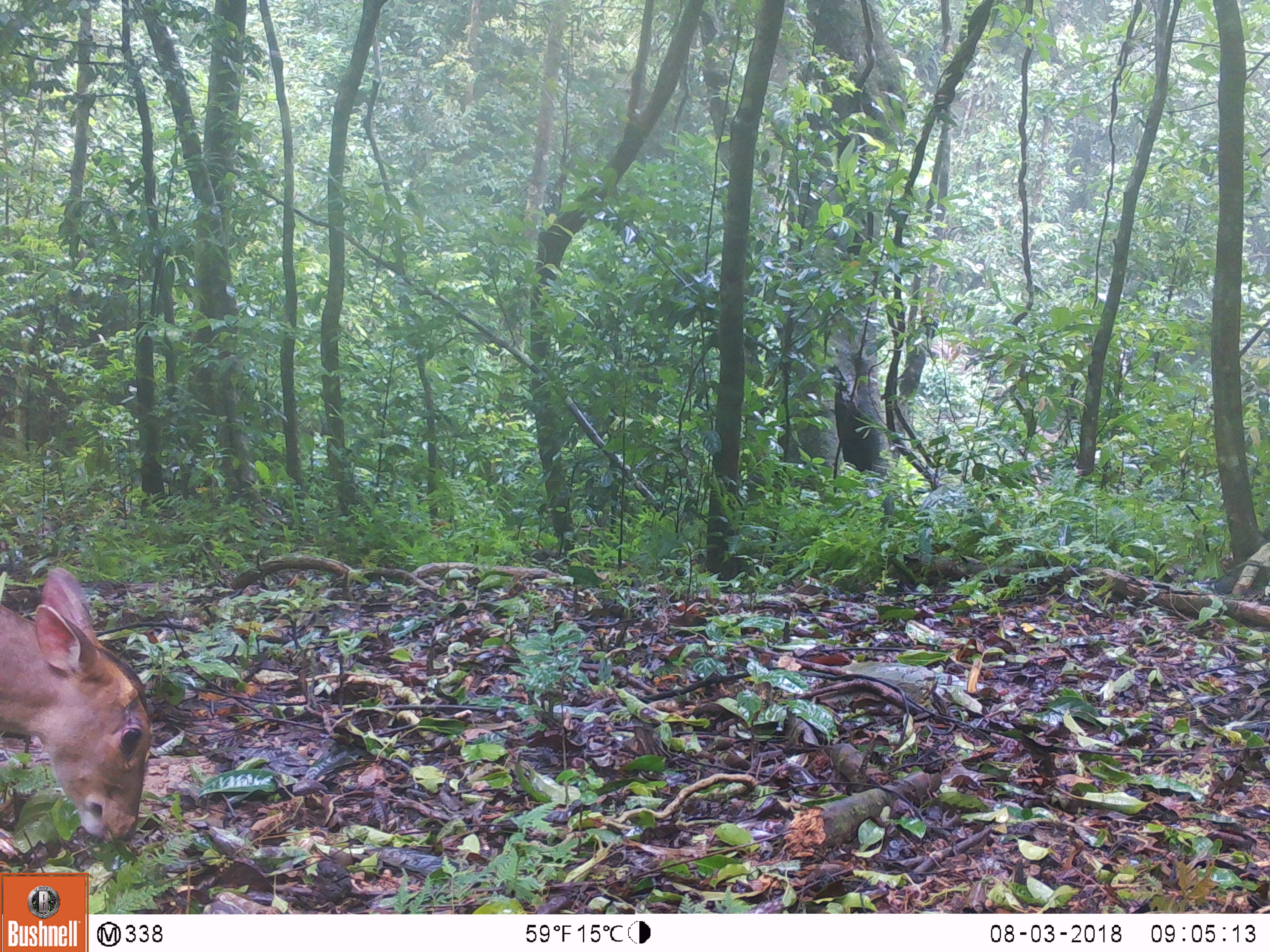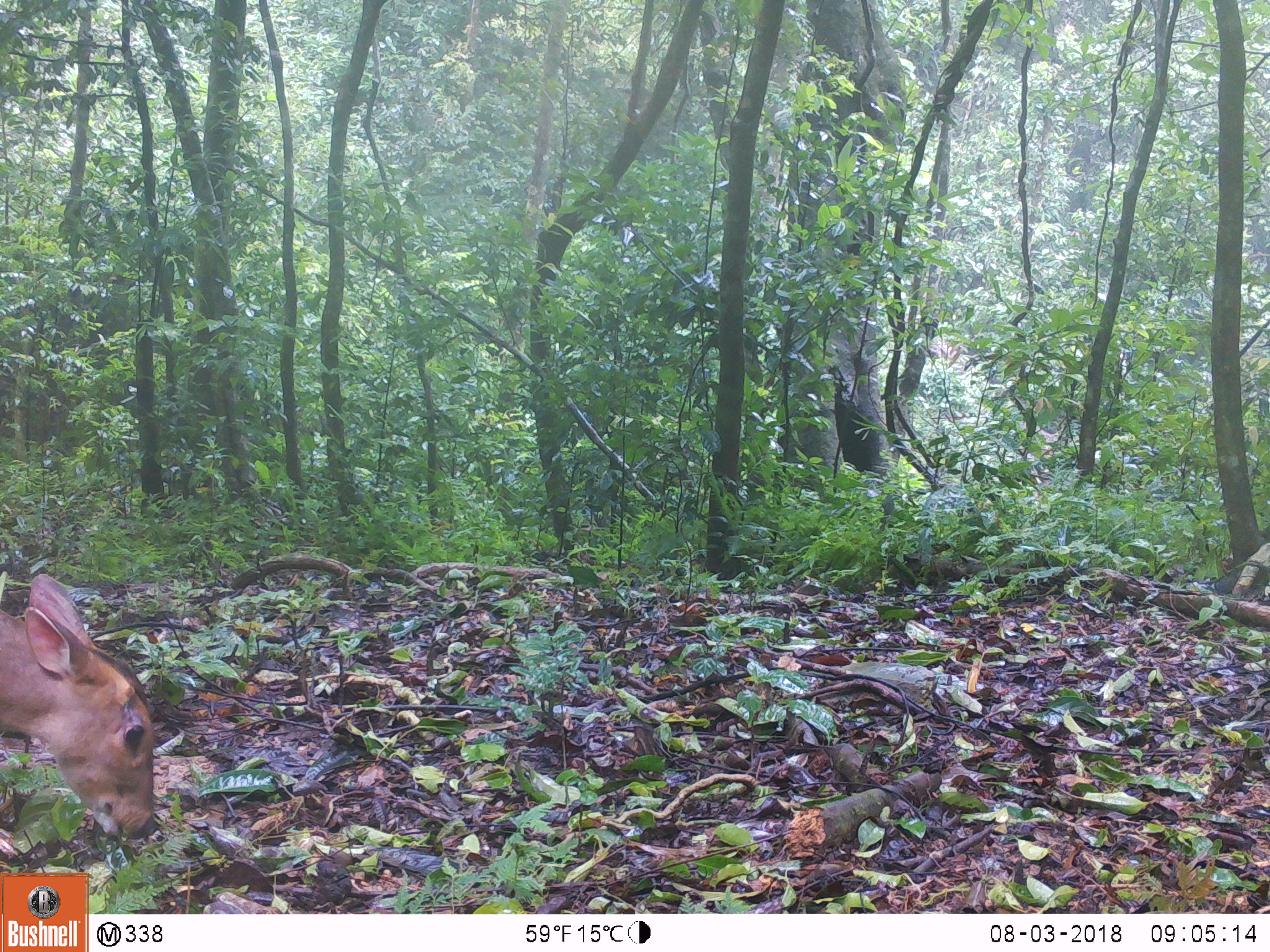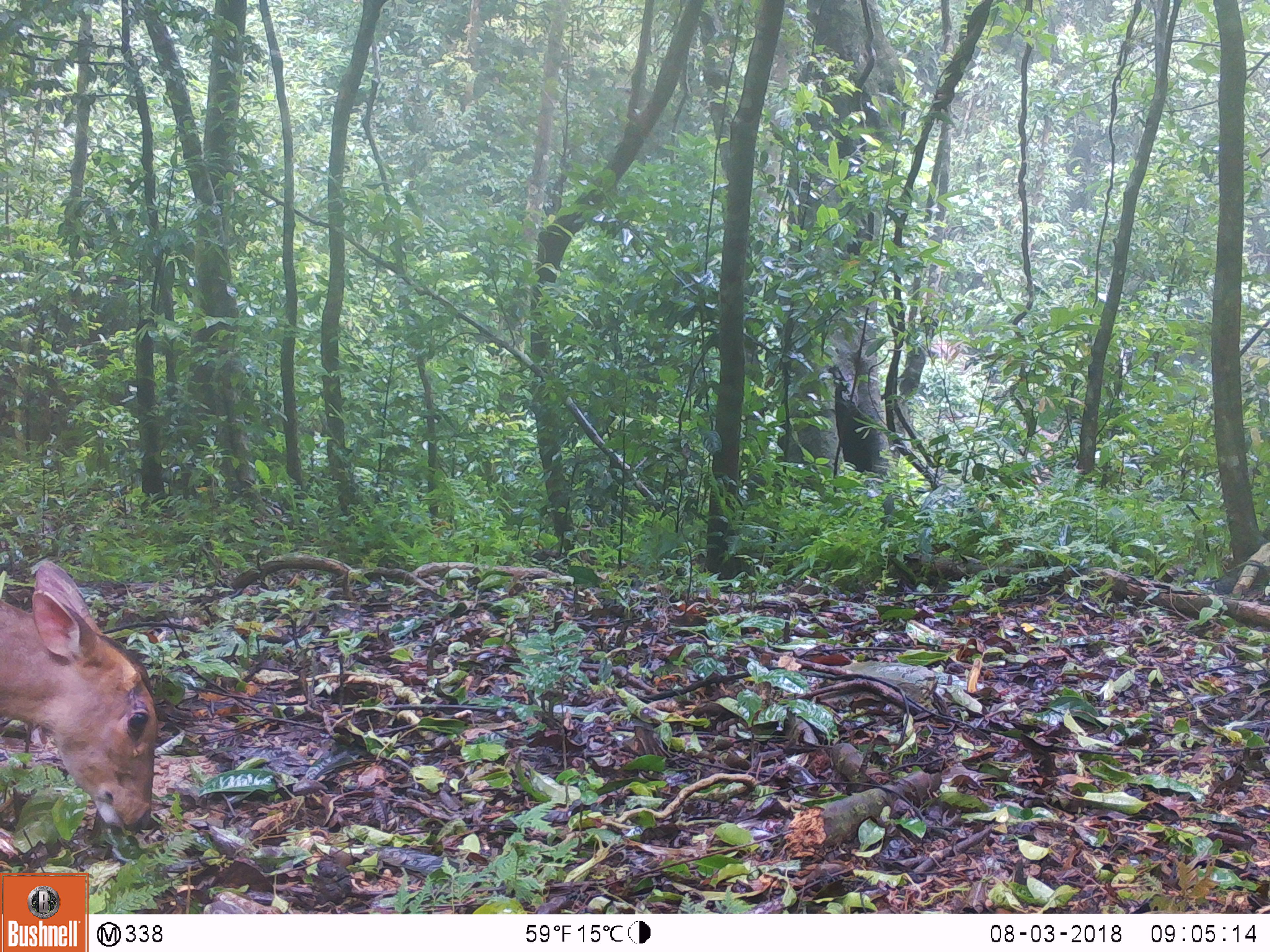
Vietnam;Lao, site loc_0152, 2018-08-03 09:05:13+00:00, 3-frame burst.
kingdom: Animalia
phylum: Chordata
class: Mammalia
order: Artiodactyla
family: Cervidae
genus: Muntiacus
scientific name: Muntiacus vuquangensis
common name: large-antlered muntjac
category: large antlered muntjac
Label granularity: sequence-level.